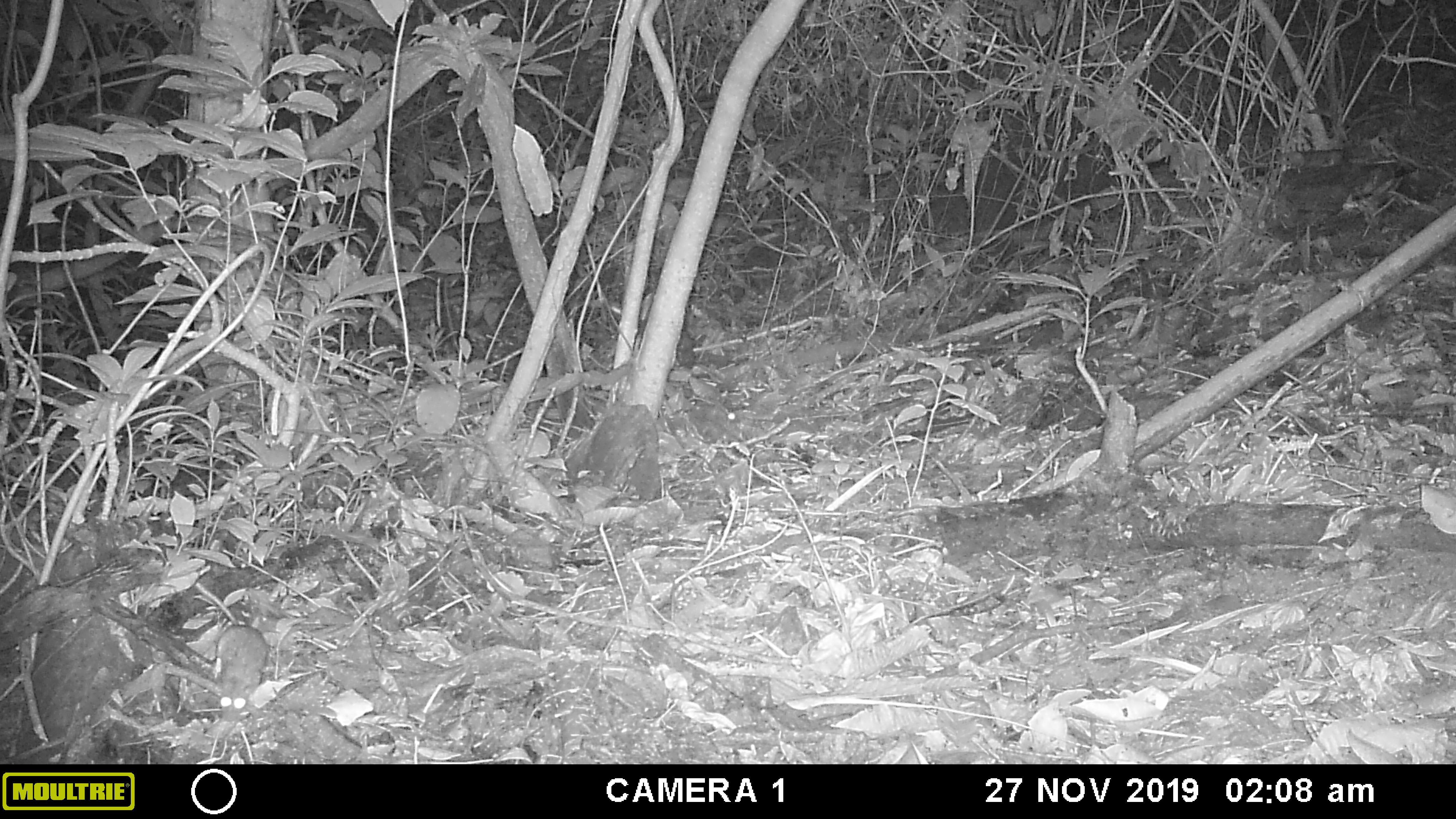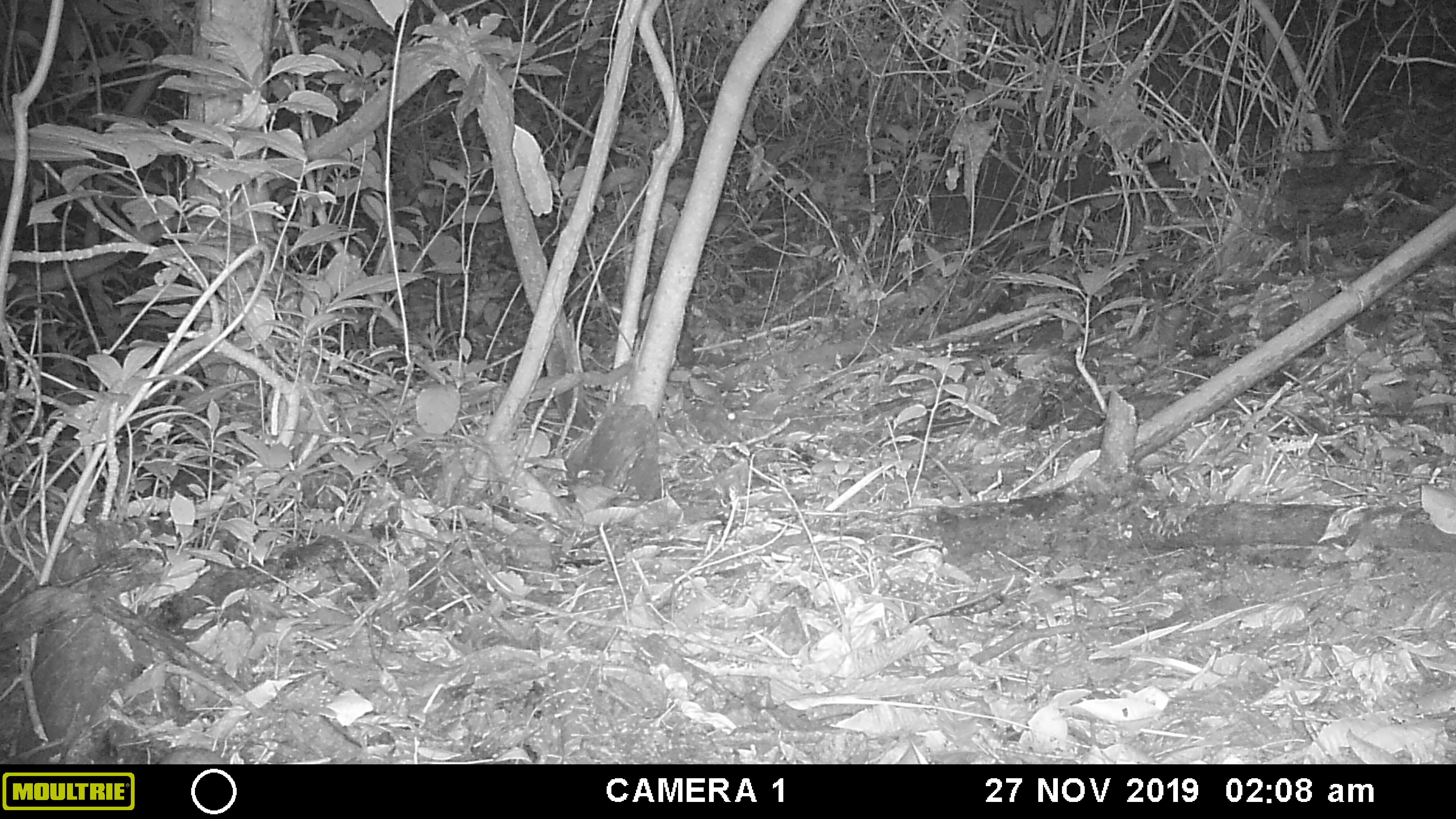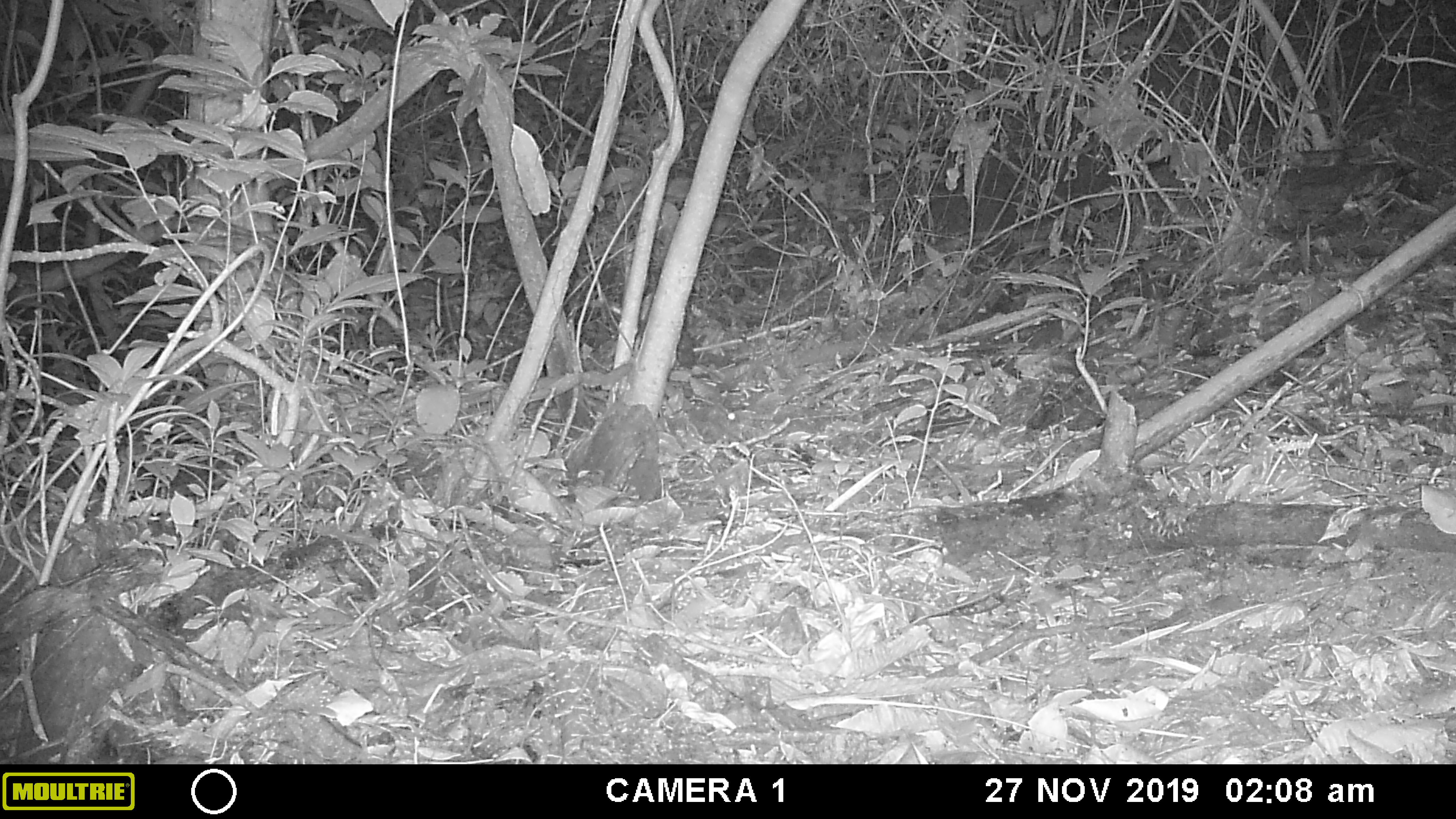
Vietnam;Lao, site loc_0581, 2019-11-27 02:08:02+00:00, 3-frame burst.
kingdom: Animalia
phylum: Chordata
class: Mammalia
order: Rodentia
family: Muridae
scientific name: Muridae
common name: old-world mice and rats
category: unidentified murid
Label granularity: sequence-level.